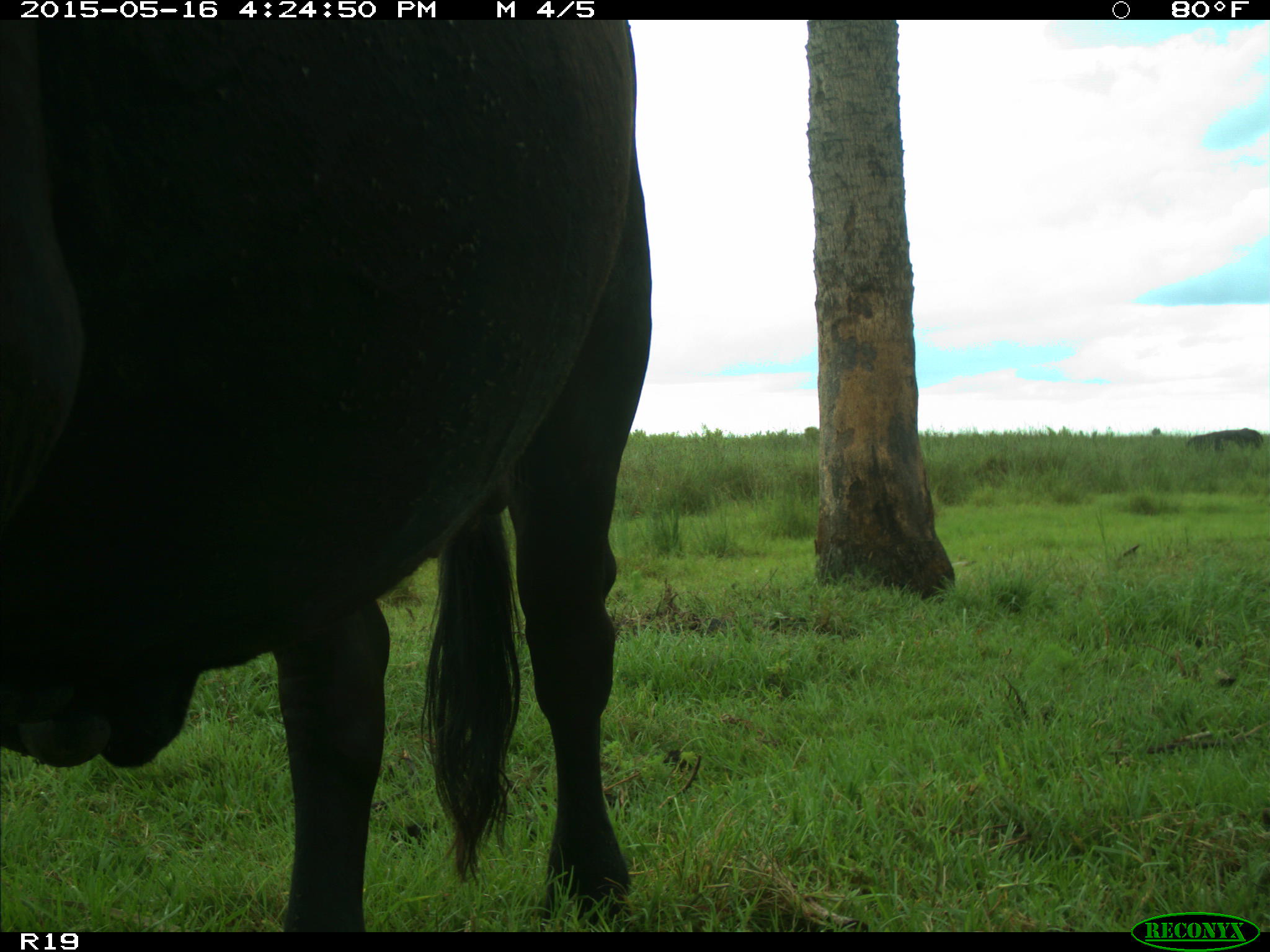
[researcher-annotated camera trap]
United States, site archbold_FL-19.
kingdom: Animalia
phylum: Chordata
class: Mammalia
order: Artiodactyla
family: Bovidae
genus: Bos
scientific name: Bos taurus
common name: domestic cow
Bos taurus (domestic cow).